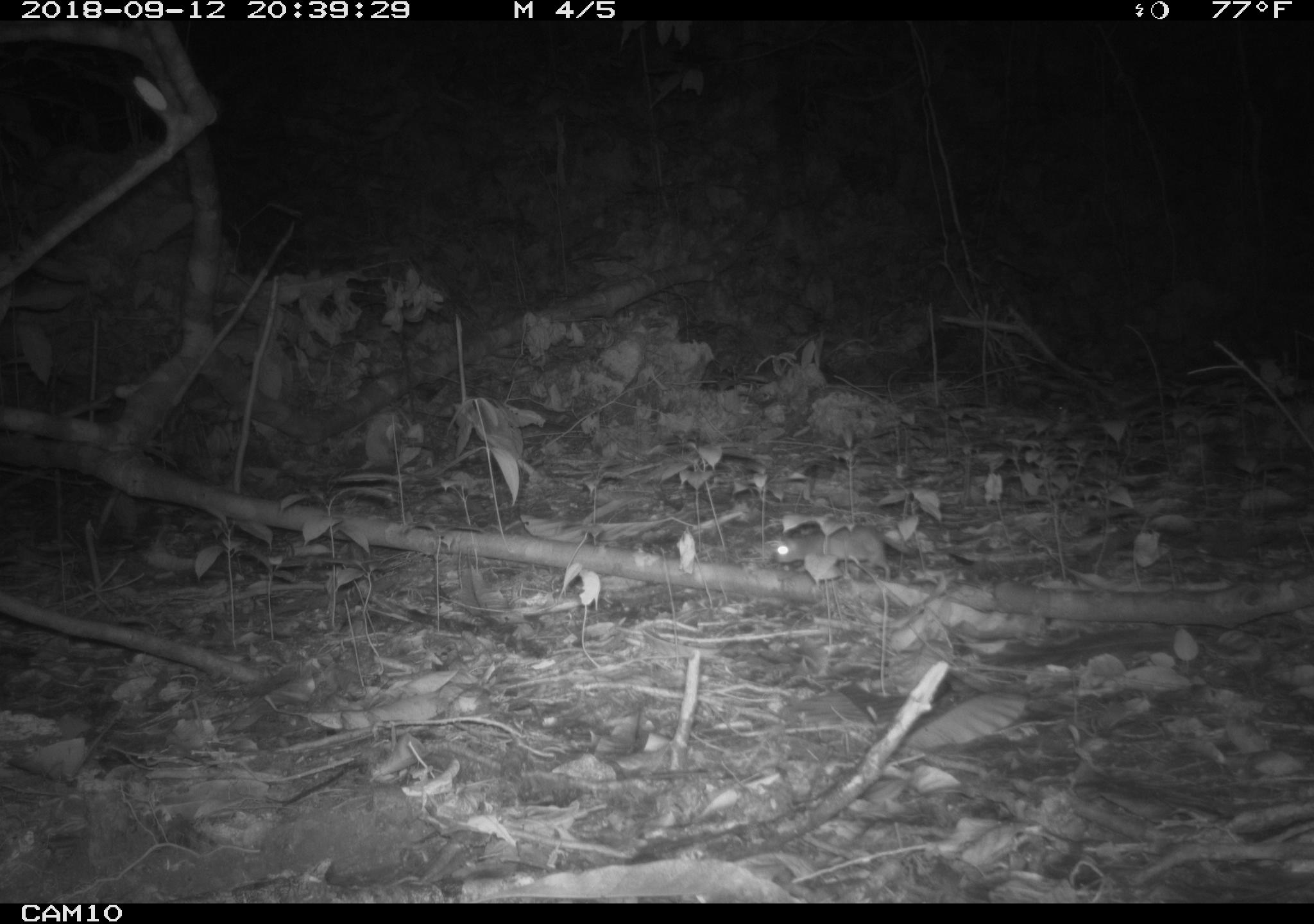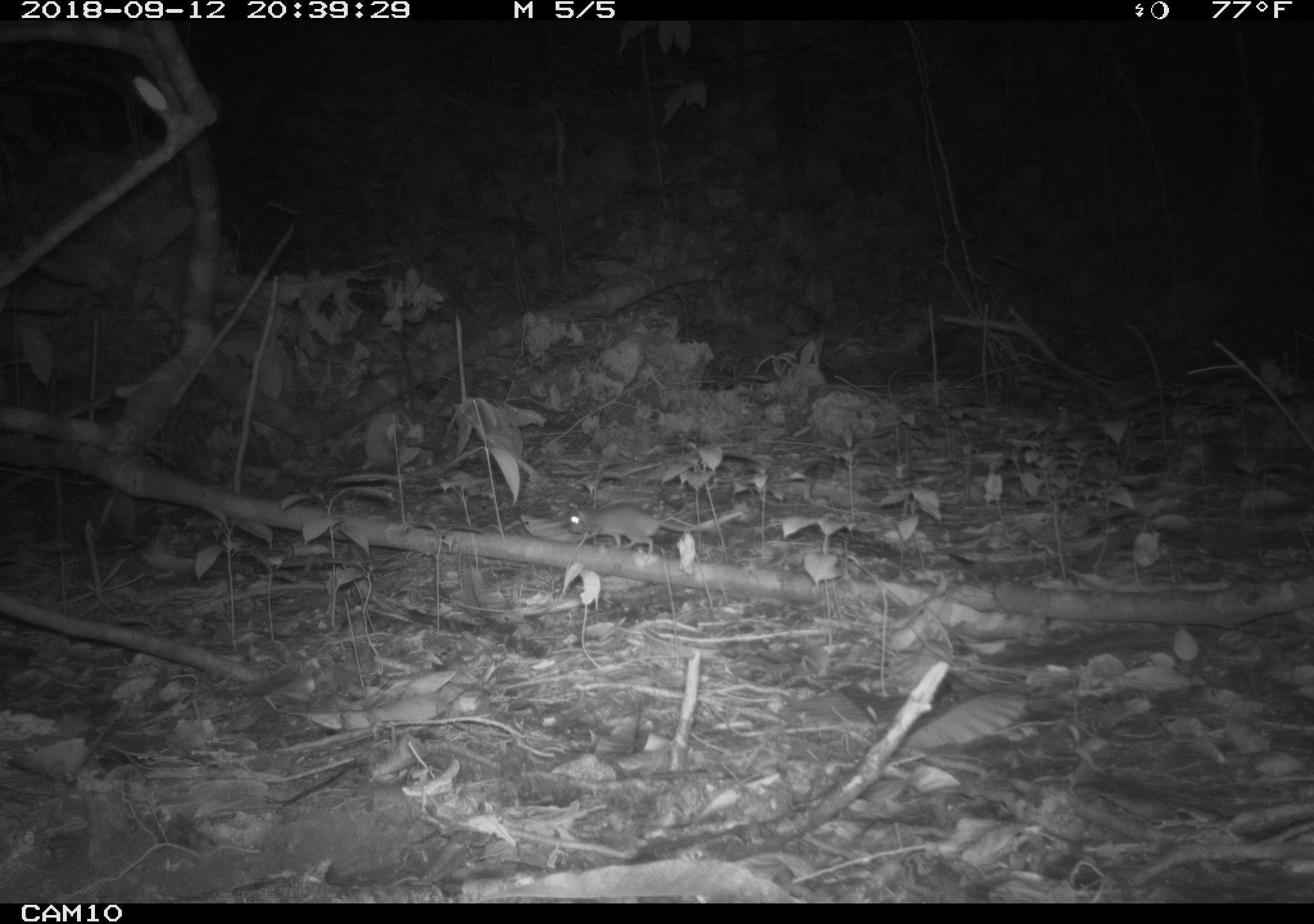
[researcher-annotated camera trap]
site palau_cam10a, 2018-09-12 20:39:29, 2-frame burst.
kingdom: Animalia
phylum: Chordata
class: Mammalia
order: Rodentia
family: Muridae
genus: Rattus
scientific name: Rattus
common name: rat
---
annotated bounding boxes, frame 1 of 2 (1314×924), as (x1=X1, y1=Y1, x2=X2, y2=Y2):
rat: (x1=763, y1=520, x2=979, y2=594)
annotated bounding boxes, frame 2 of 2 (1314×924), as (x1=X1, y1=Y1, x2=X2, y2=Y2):
rat: (x1=561, y1=499, x2=755, y2=554)